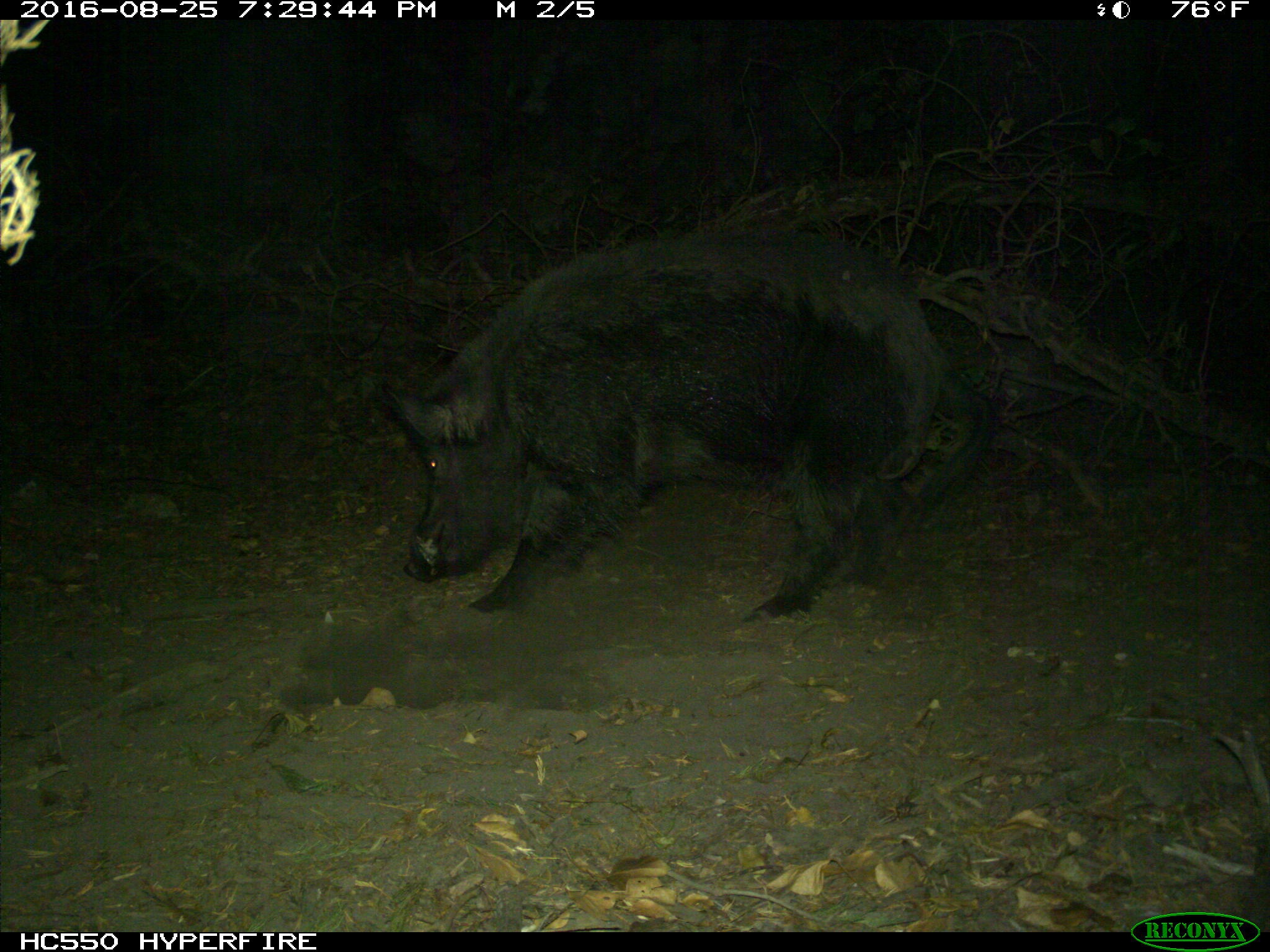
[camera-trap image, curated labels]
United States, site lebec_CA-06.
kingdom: Animalia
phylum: Chordata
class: Mammalia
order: Artiodactyla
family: Suidae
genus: Sus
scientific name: Sus scrofa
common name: wild boar